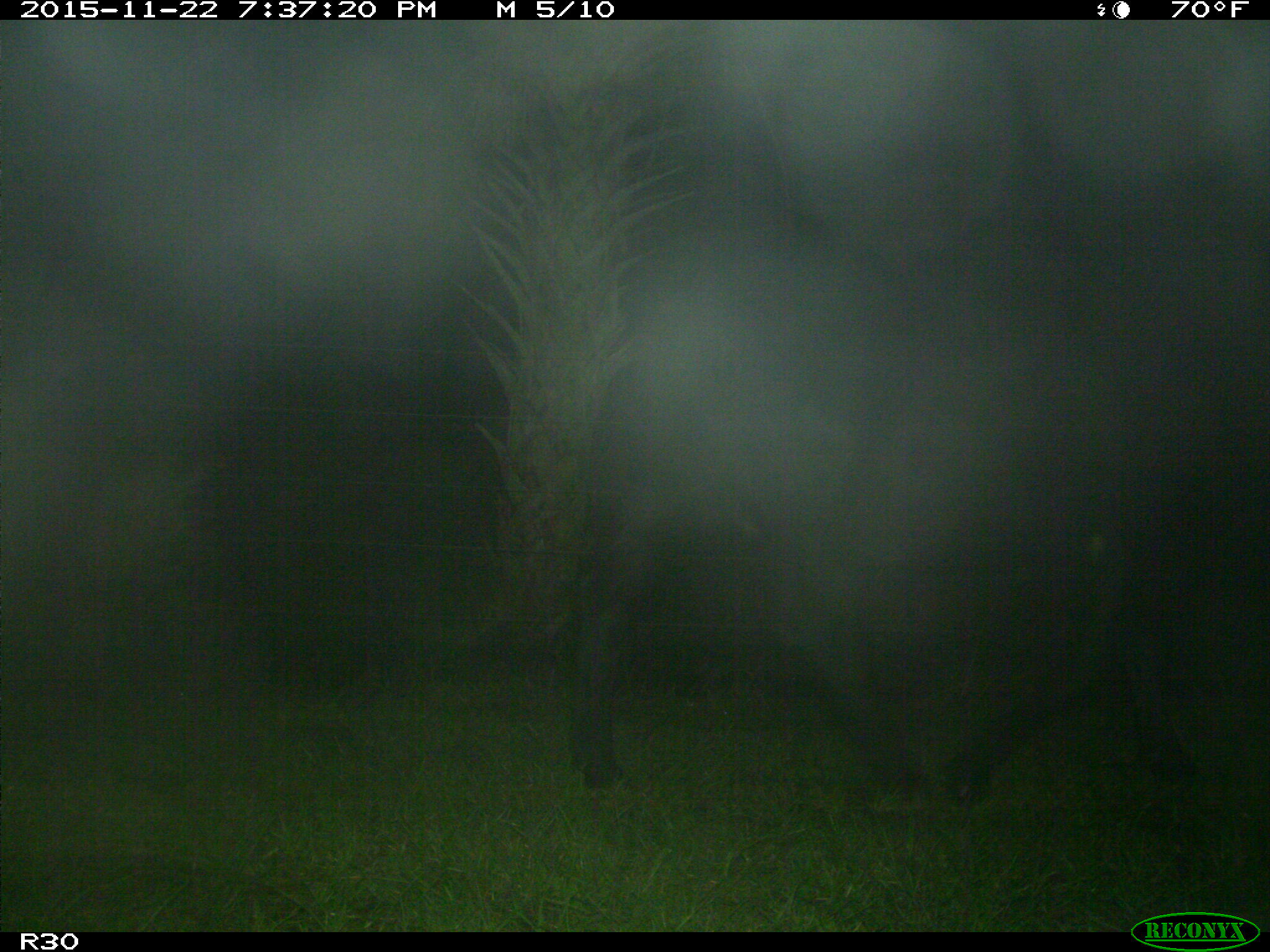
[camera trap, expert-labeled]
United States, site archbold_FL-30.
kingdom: Animalia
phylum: Chordata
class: Mammalia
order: Artiodactyla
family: Bovidae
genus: Bos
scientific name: Bos taurus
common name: domestic cow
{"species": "Bos taurus (domestic cow)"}